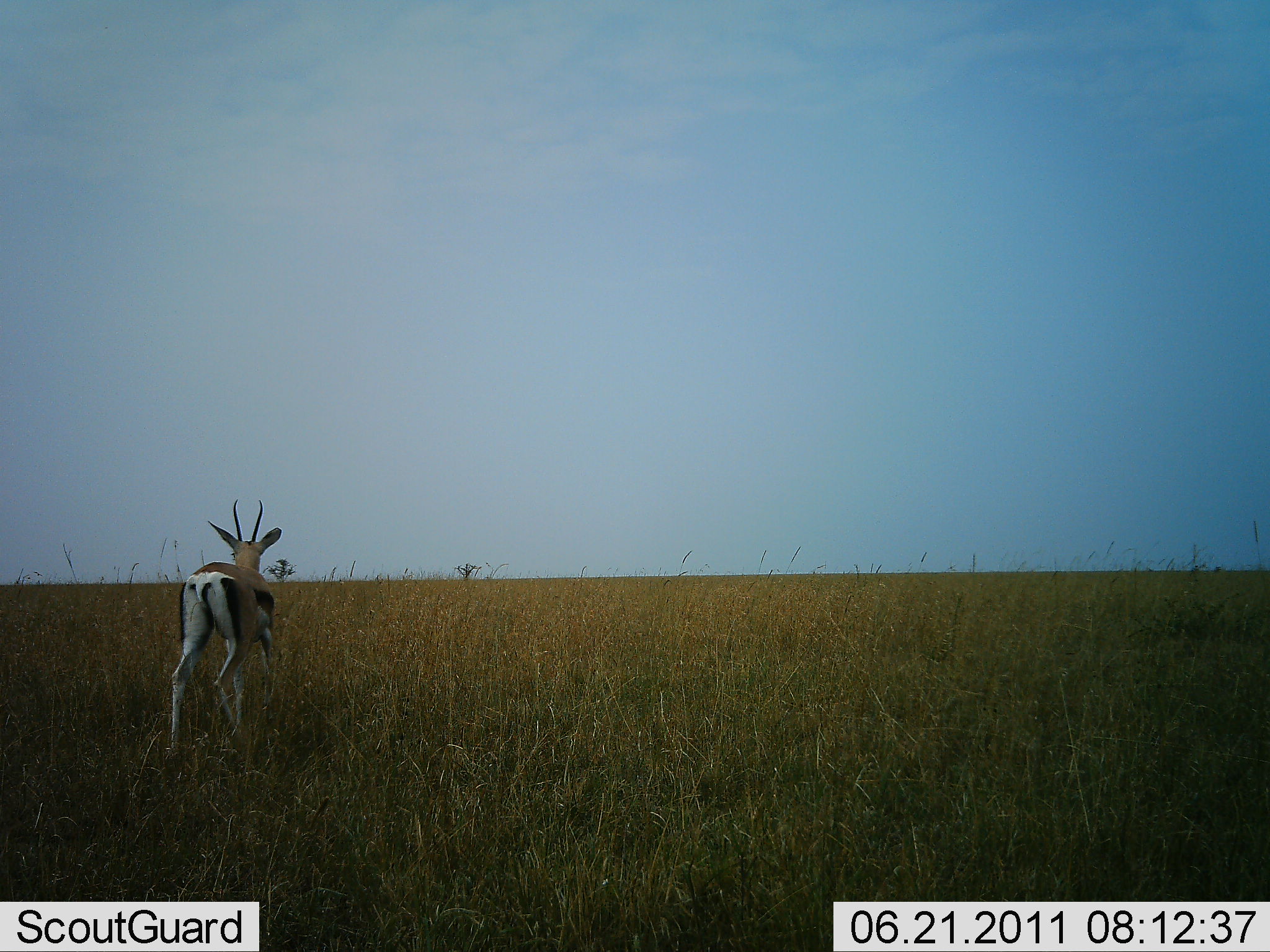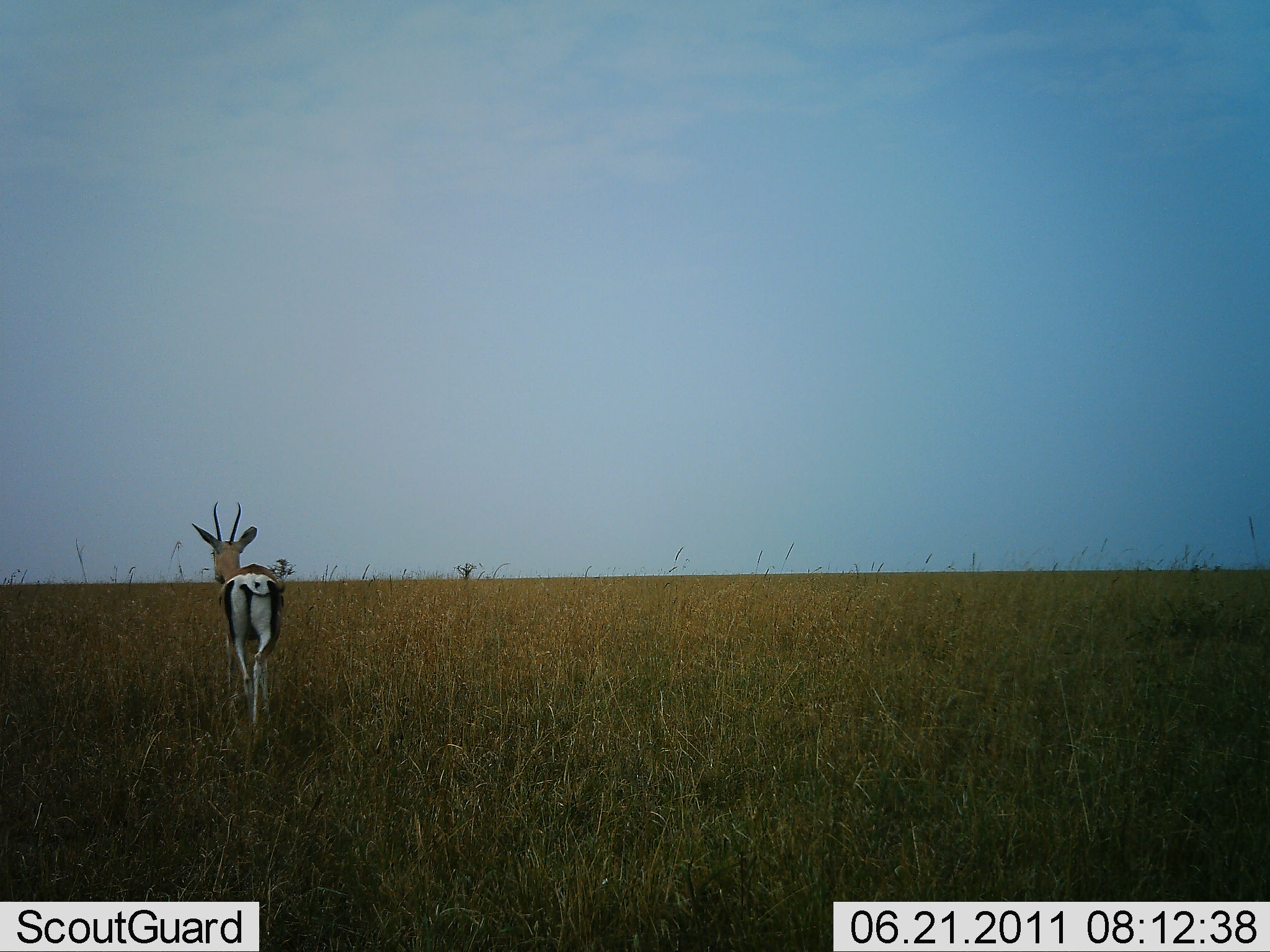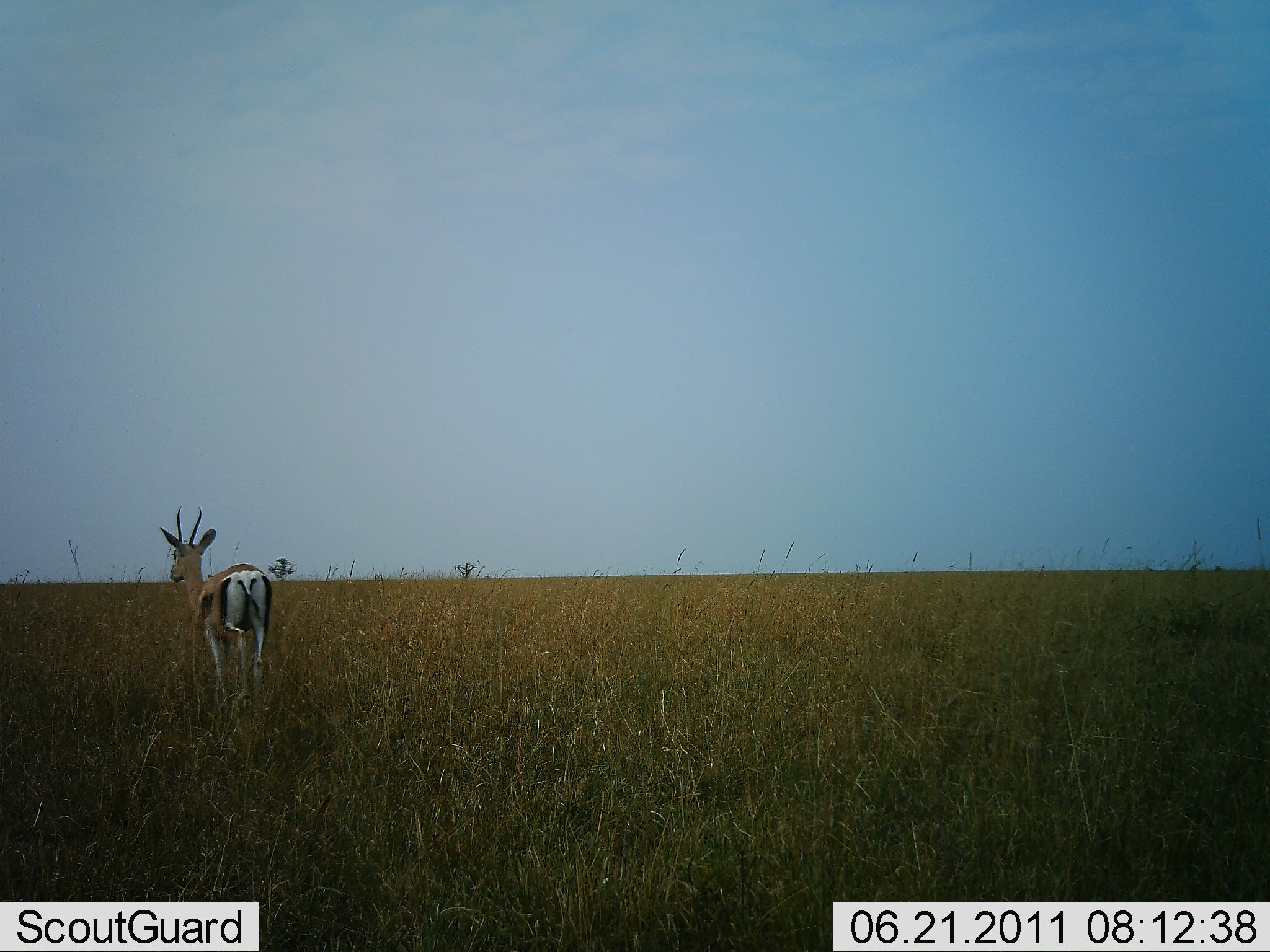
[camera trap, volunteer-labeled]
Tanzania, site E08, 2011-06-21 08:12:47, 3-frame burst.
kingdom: Animalia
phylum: Chordata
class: Mammalia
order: Artiodactyla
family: Bovidae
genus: Eudorcas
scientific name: Eudorcas thomsonii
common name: thomson's gazelle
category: gazellethomsons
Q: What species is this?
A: Gazellethomsons (thomson's gazelle) (Eudorcas thomsonii).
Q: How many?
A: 1.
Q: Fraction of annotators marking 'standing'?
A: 27%.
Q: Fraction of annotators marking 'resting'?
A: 9%.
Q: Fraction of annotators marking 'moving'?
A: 73%.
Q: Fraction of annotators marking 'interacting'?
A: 0%.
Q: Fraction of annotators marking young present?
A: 0%.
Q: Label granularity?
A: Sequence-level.